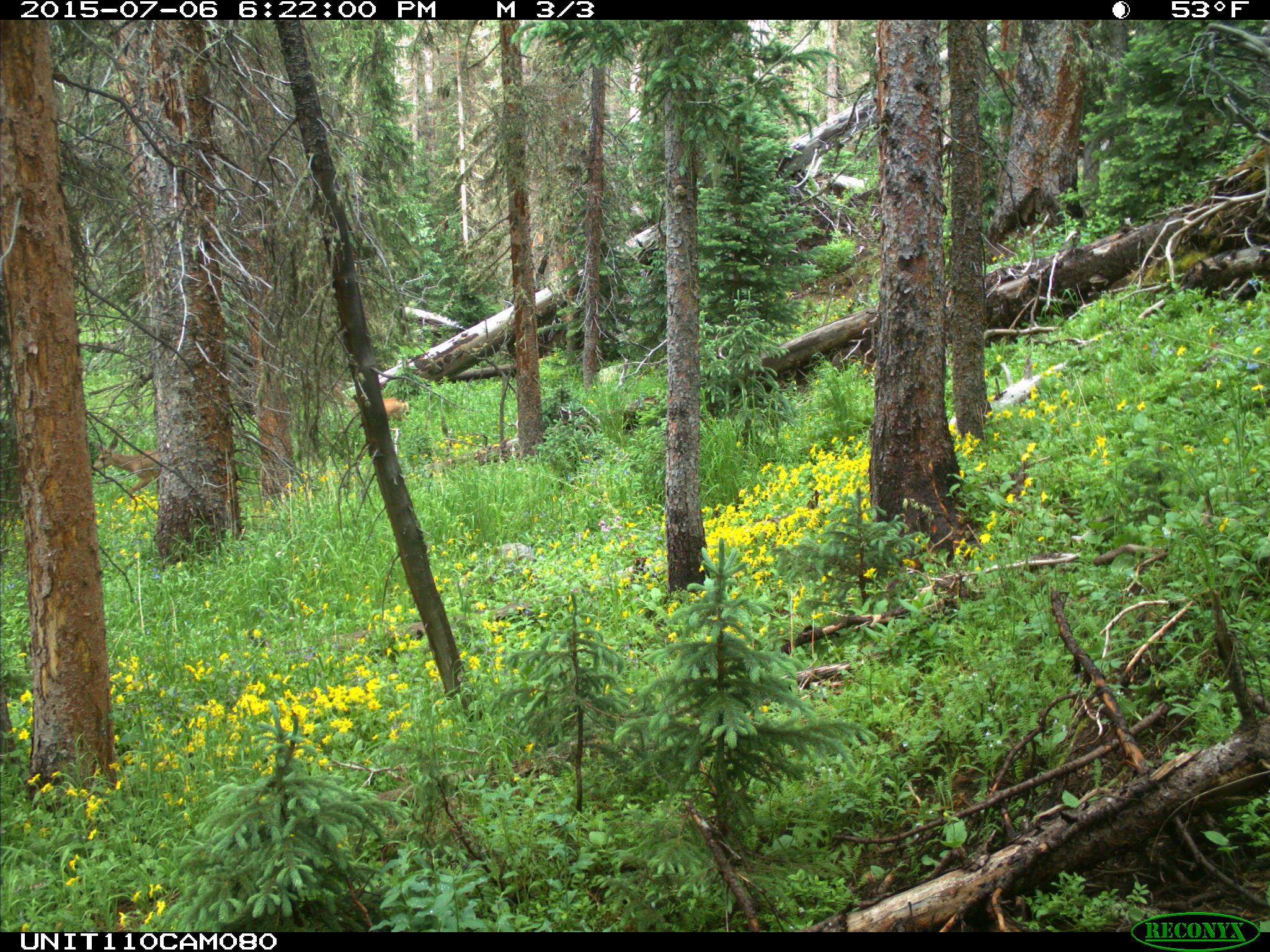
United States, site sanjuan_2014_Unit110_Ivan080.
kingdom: Animalia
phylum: Chordata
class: Mammalia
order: Artiodactyla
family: Cervidae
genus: Odocoileus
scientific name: Odocoileus hemionus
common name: mule deer